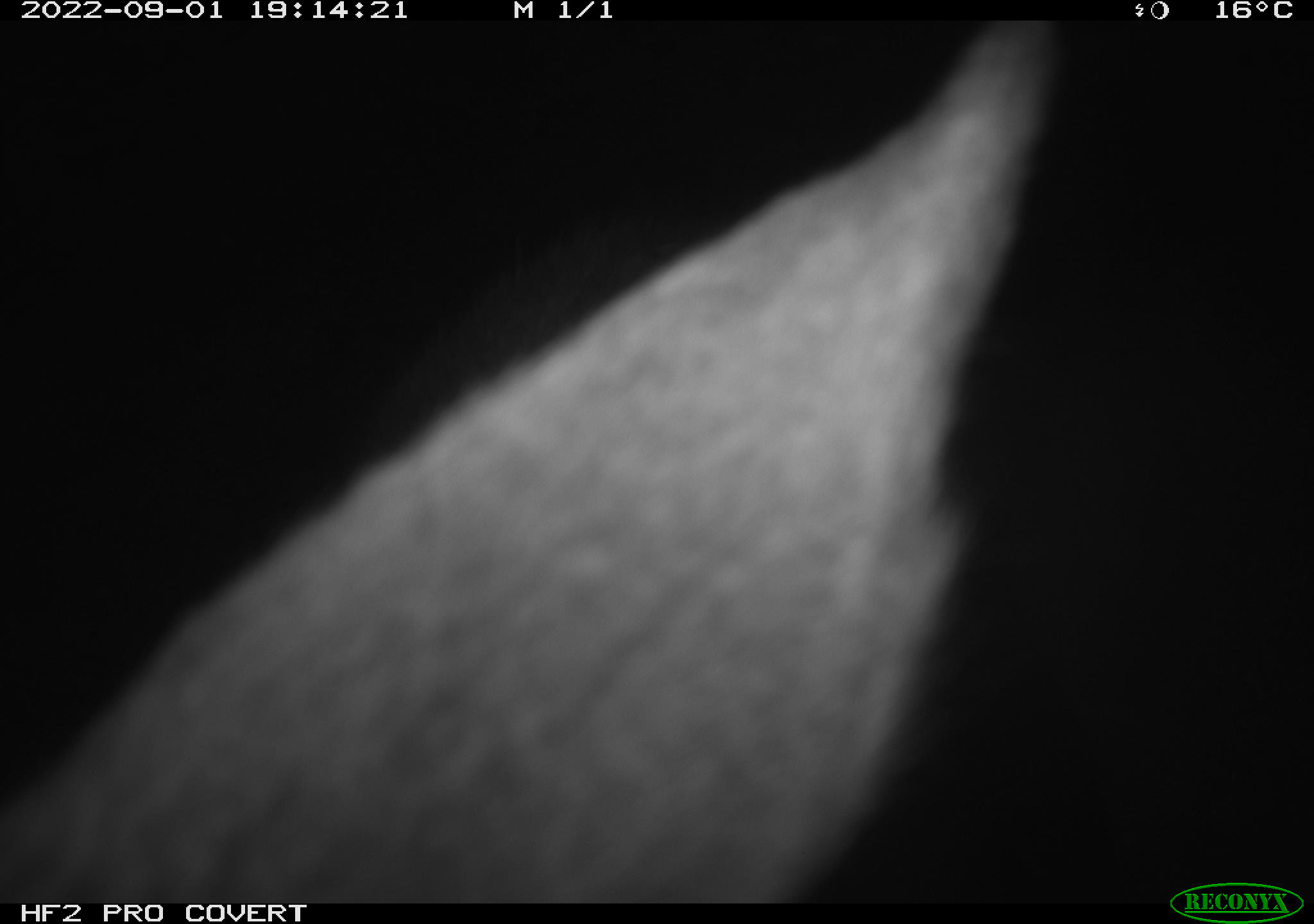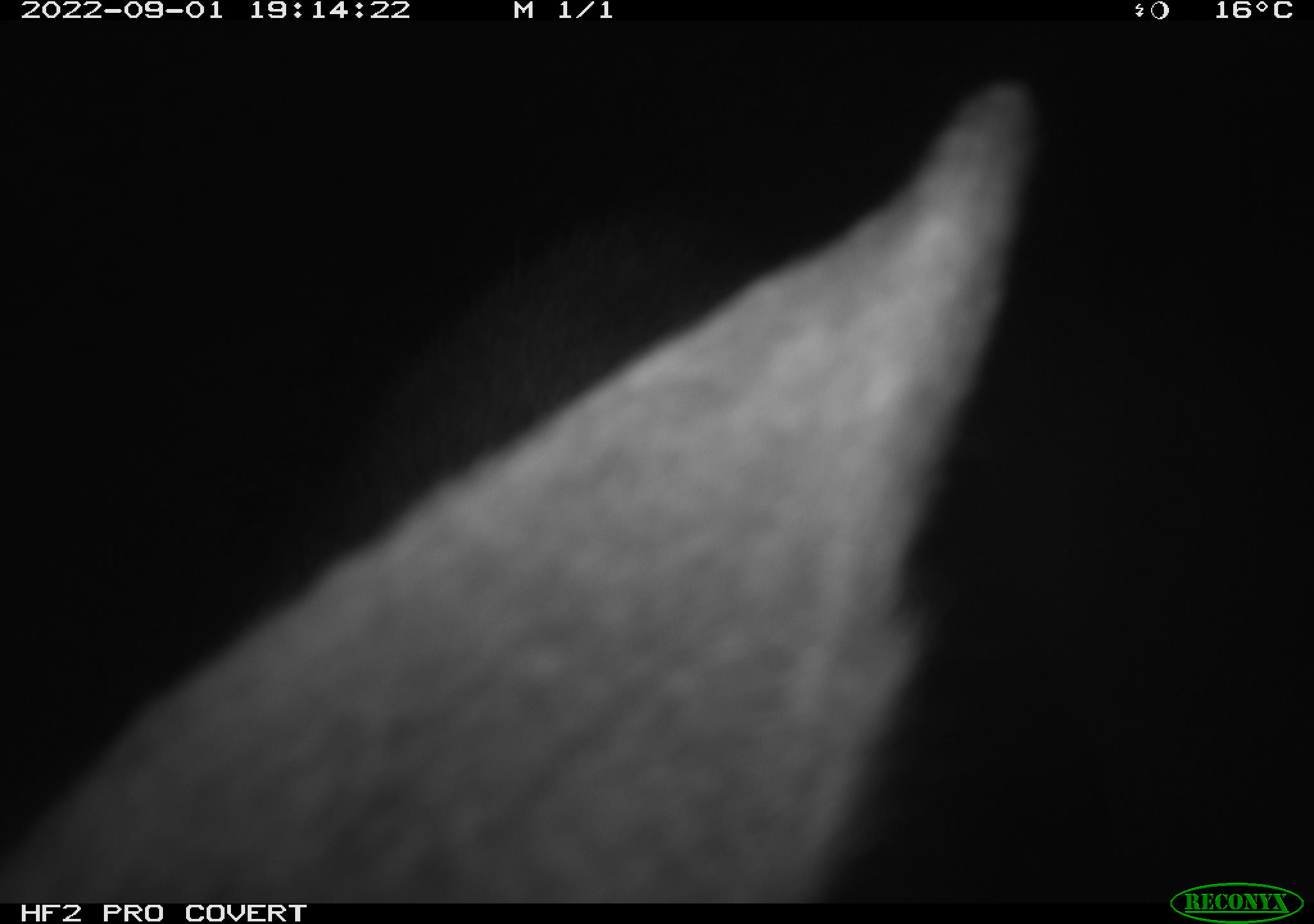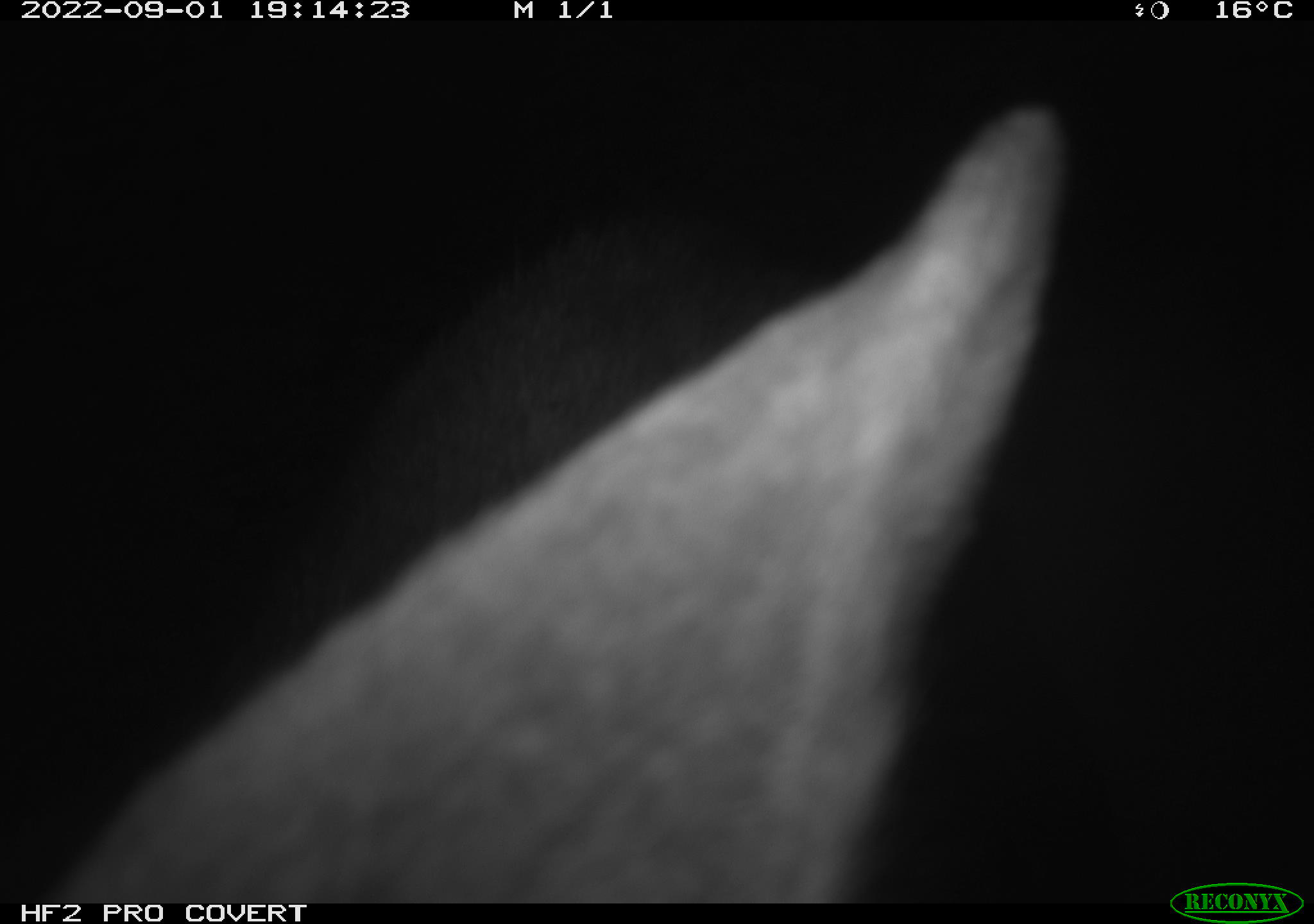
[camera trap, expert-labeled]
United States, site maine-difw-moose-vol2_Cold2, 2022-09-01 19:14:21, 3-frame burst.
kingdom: Animalia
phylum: Chordata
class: Mammalia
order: Artiodactyla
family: Cervidae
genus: Alces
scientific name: Alces alces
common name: moose